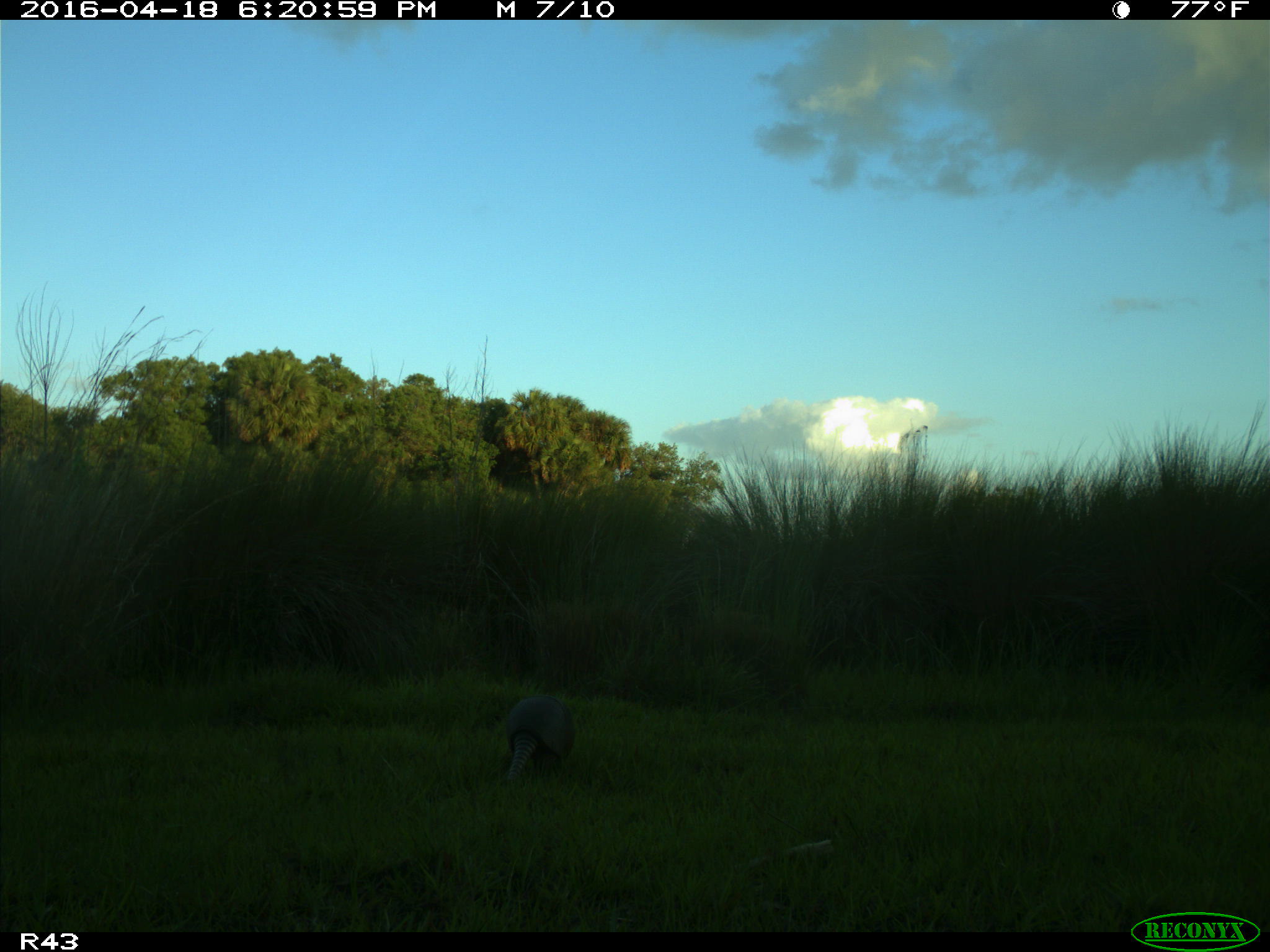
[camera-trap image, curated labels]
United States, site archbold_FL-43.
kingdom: Animalia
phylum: Chordata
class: Mammalia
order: Cingulata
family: Dasypodidae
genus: Dasypus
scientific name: Dasypus novemcinctus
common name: nine-banded armadillo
Dasypus novemcinctus (nine-banded armadillo).